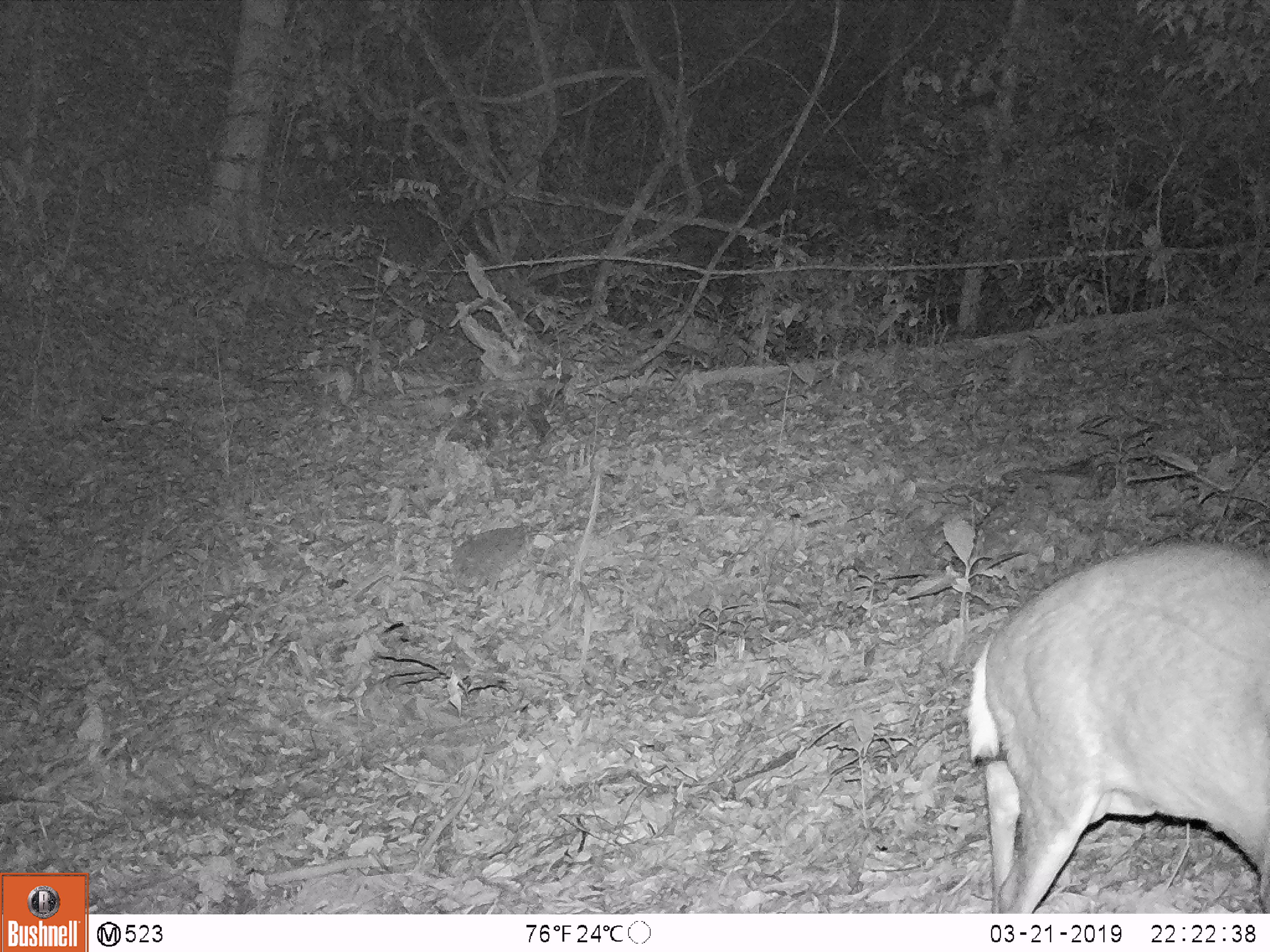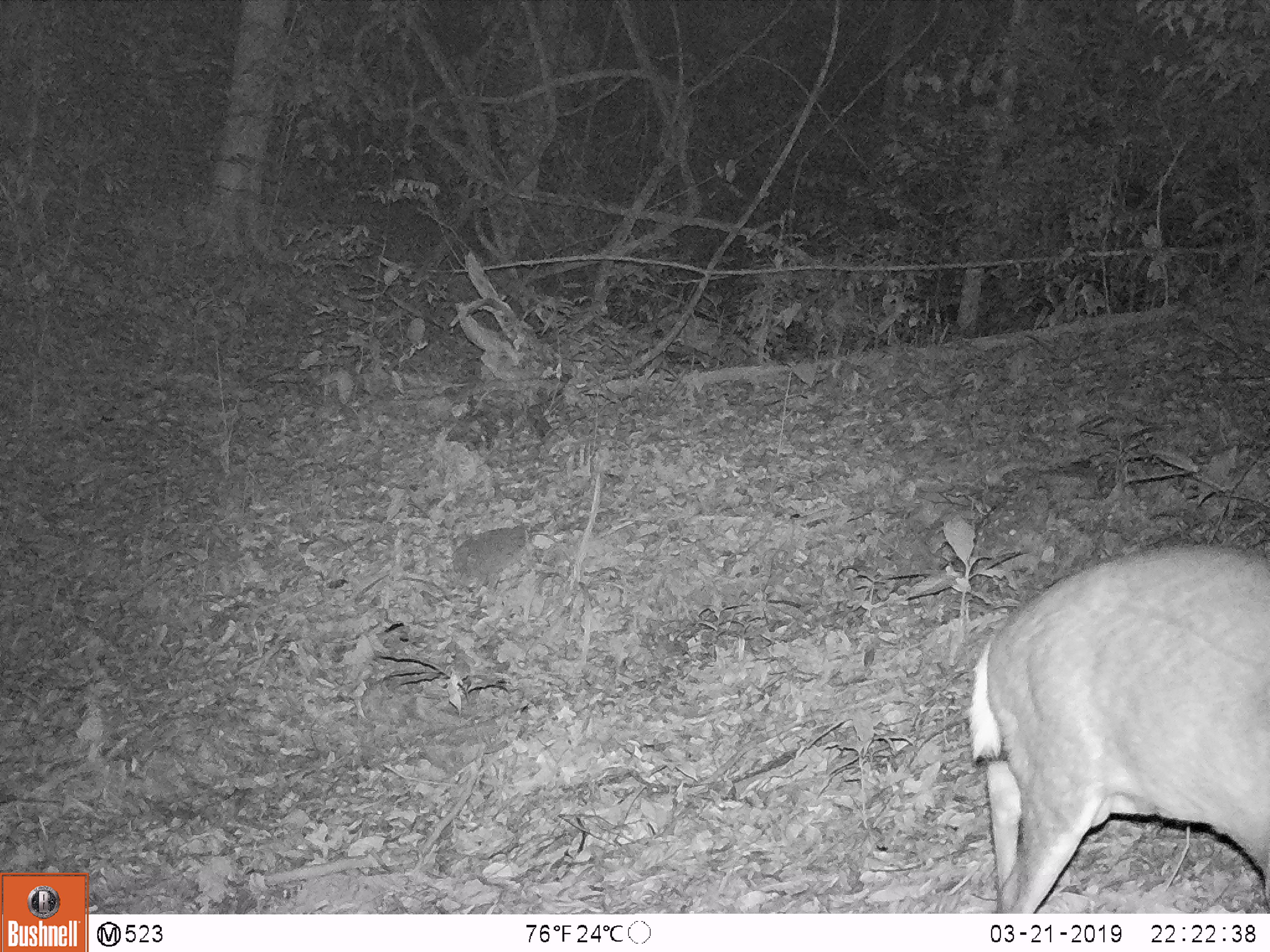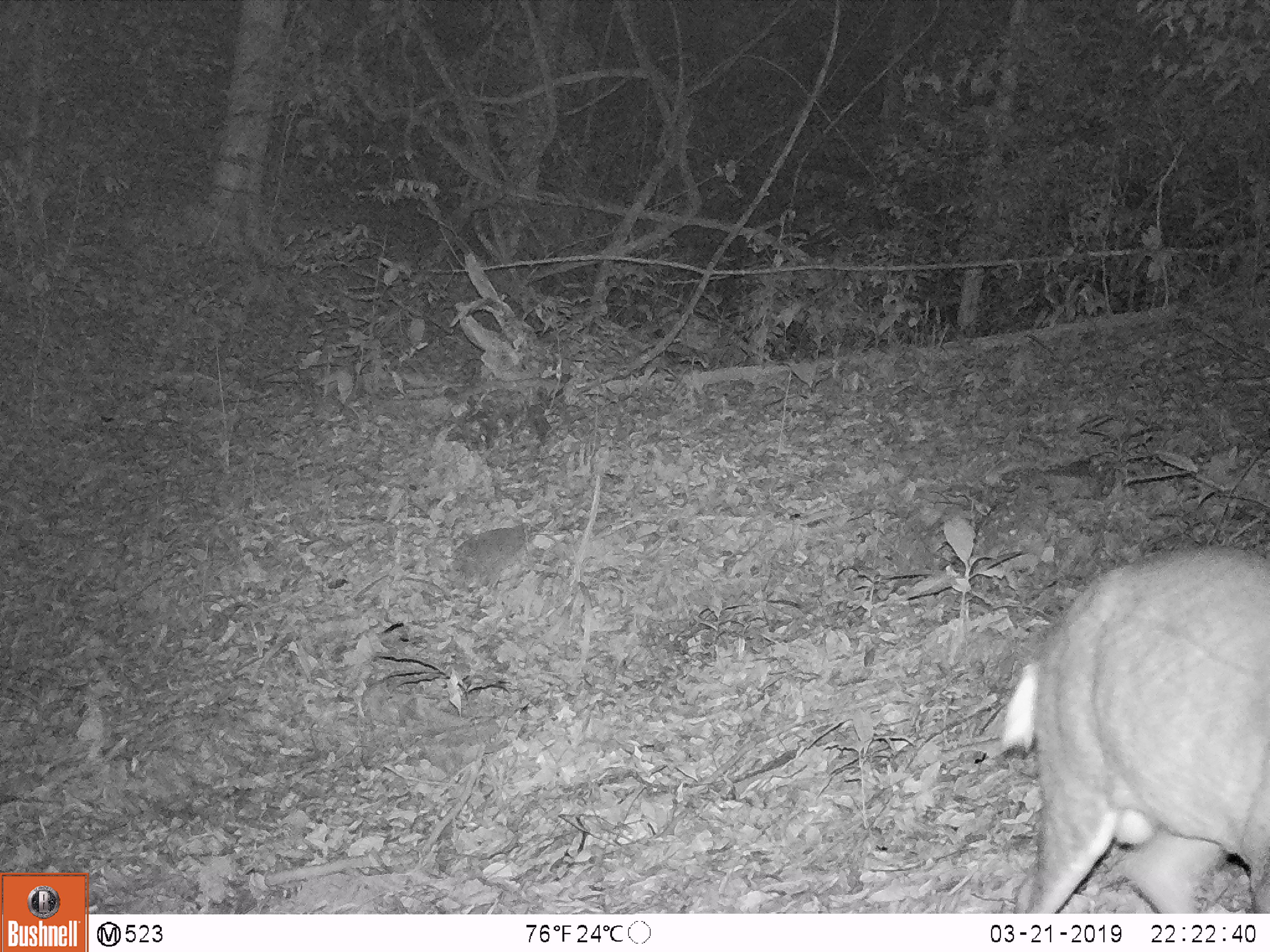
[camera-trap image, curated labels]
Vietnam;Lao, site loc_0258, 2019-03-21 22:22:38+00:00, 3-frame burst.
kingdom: Animalia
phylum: Chordata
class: Mammalia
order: Artiodactyla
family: Cervidae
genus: Muntiacus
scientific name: Muntiacus rooseveltorum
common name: roosevelt's muntjac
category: roosevelts muntjac group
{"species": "roosevelts muntjac group (roosevelt's muntjac) (Muntiacus rooseveltorum)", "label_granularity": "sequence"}